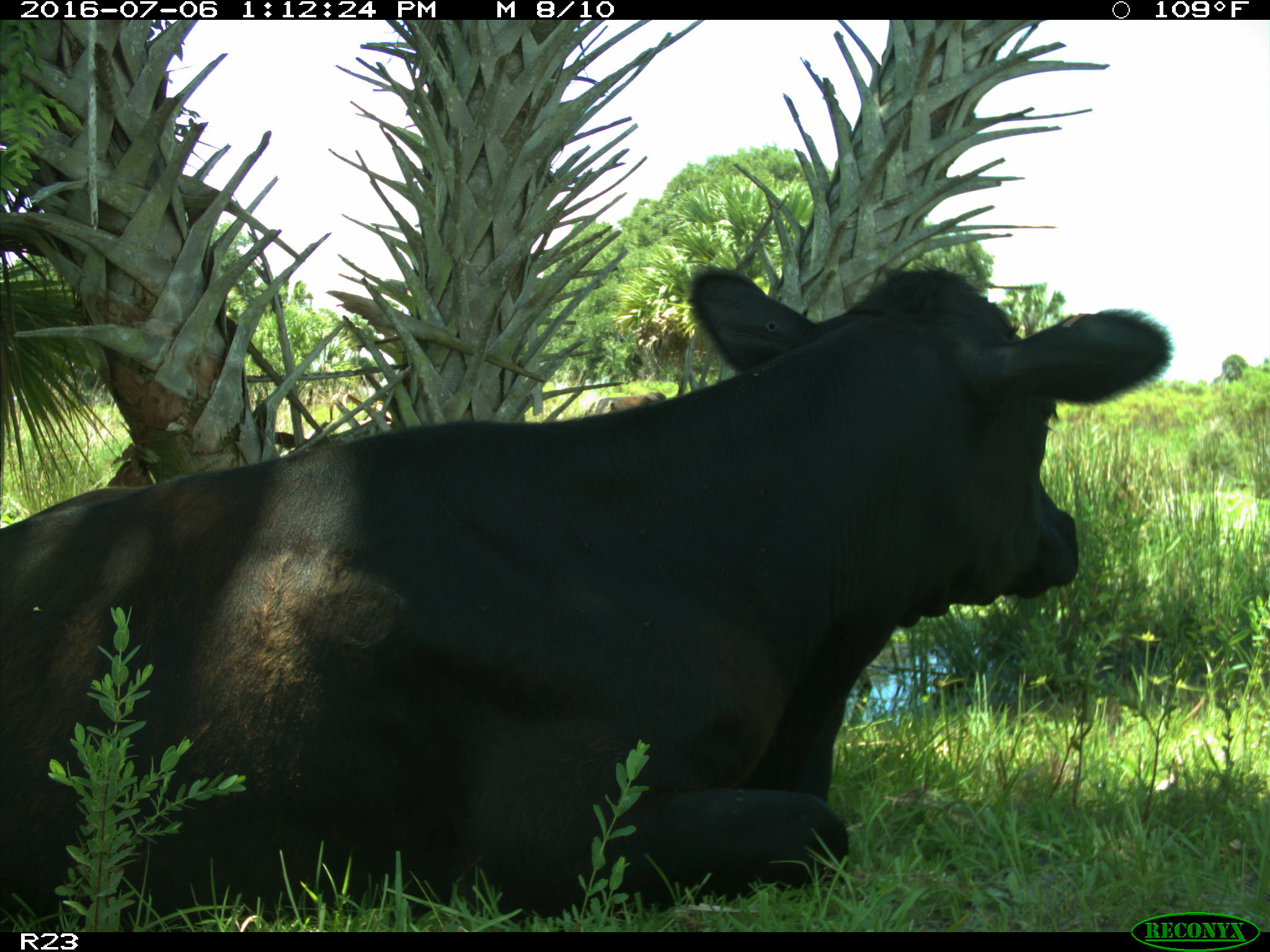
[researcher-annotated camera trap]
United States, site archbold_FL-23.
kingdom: Animalia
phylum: Chordata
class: Mammalia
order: Artiodactyla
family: Bovidae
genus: Bos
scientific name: Bos taurus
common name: domestic cow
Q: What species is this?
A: Bos taurus (domestic cow).